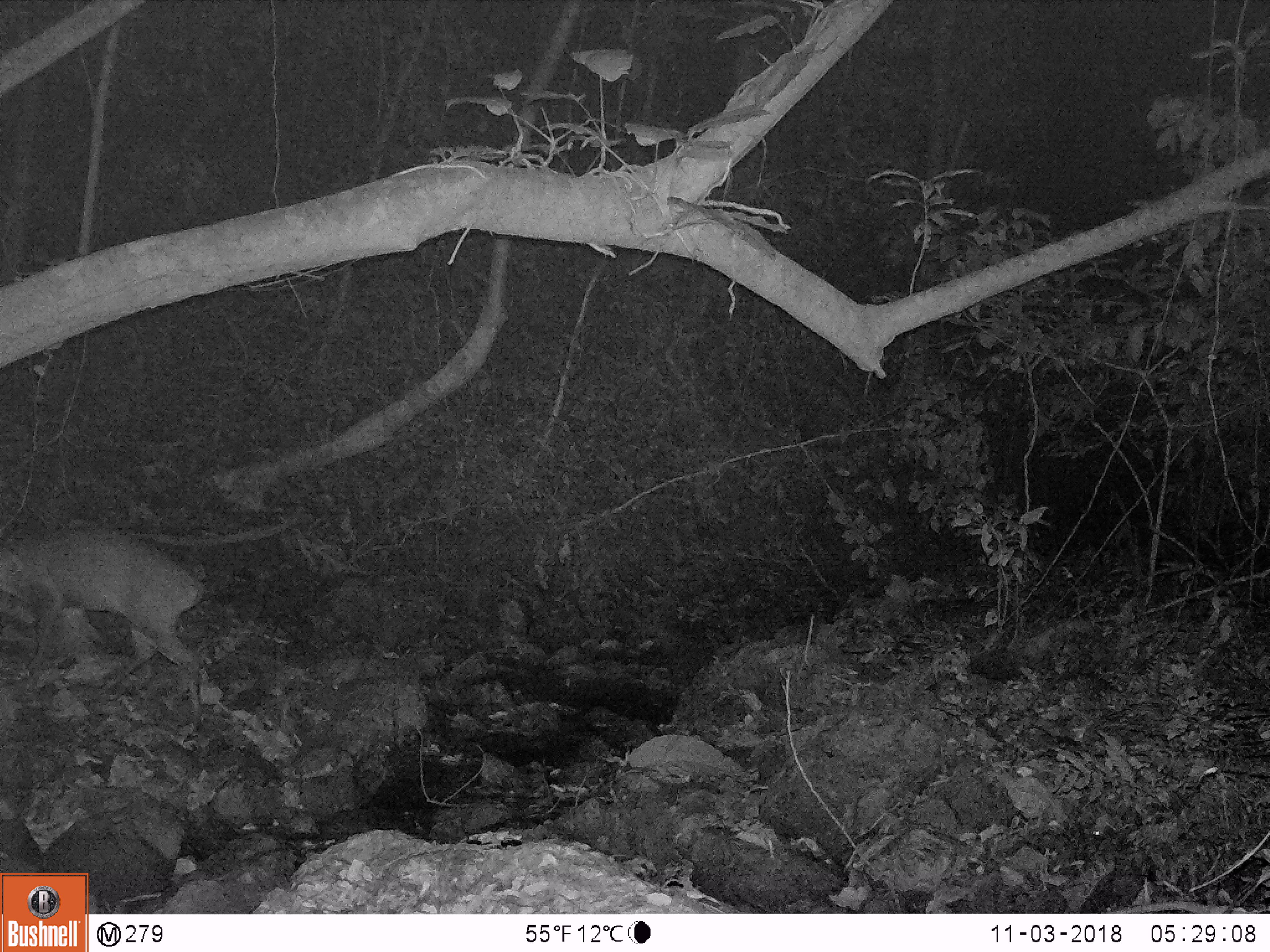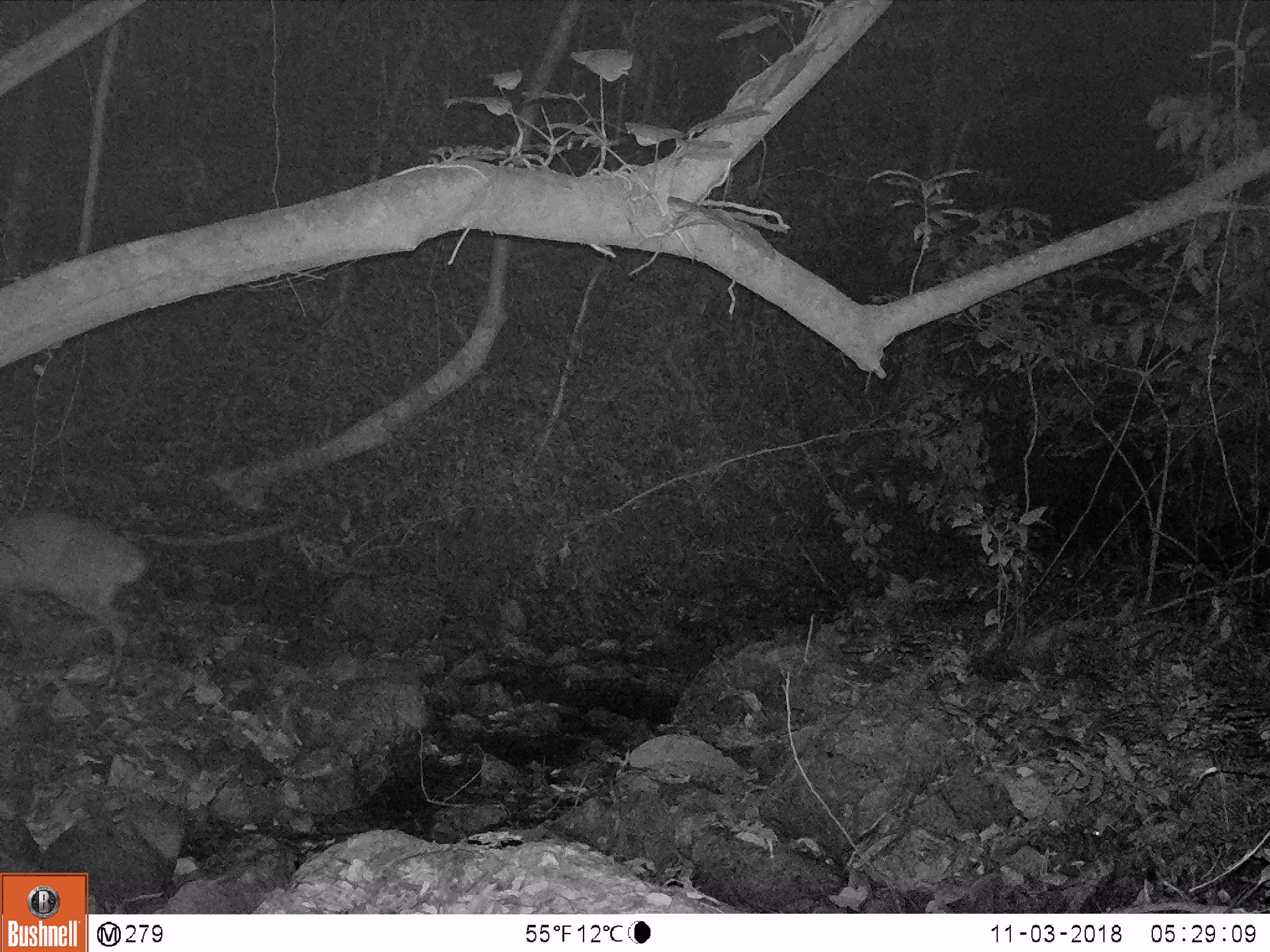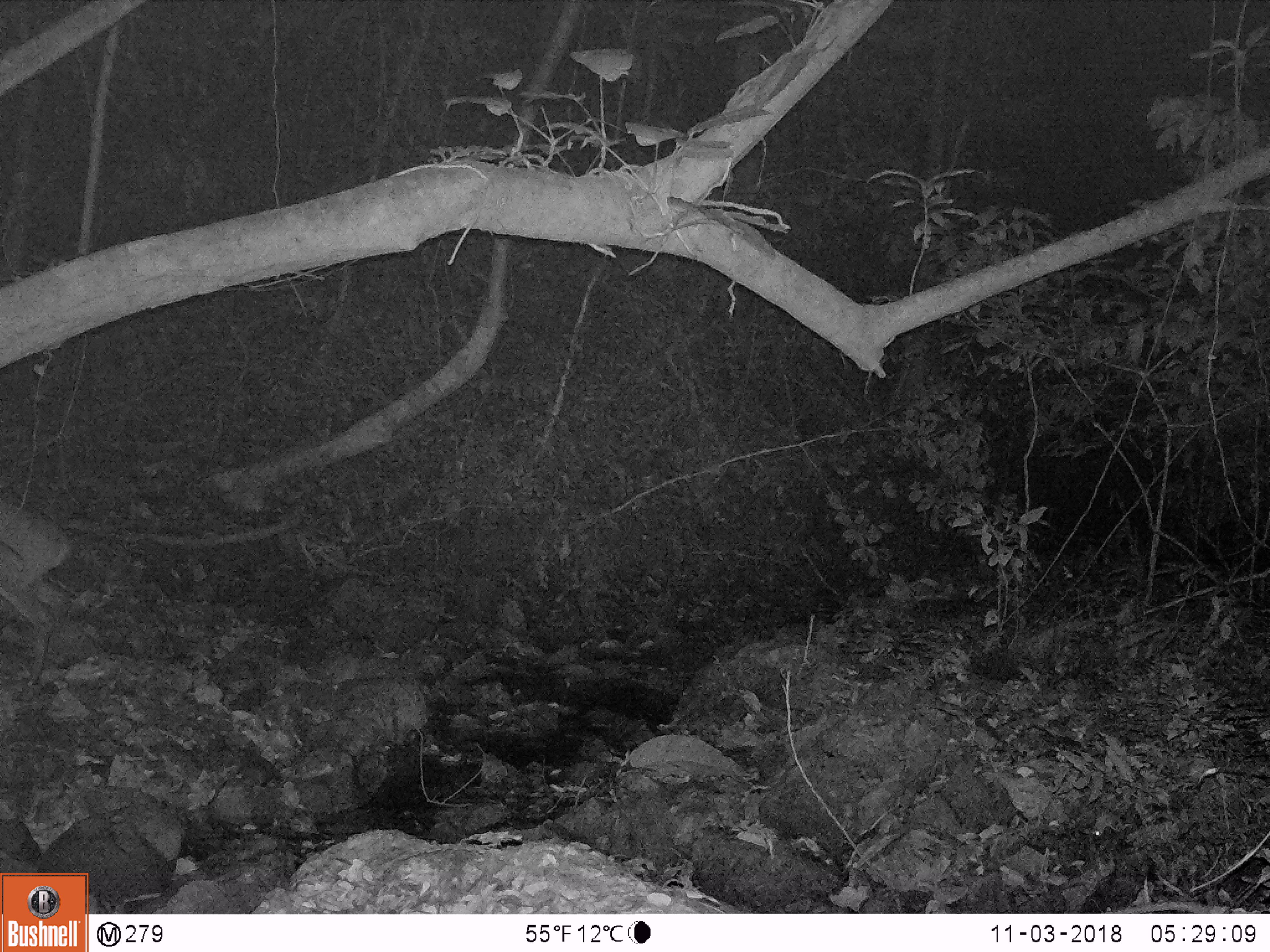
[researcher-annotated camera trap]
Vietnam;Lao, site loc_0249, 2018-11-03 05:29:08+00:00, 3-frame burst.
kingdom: Animalia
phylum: Chordata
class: Mammalia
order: Artiodactyla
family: Cervidae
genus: Muntiacus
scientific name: Muntiacus vuquangensis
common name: large-antlered muntjac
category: large antlered muntjac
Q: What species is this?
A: Large antlered muntjac (large-antlered muntjac) (Muntiacus vuquangensis).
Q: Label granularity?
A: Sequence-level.